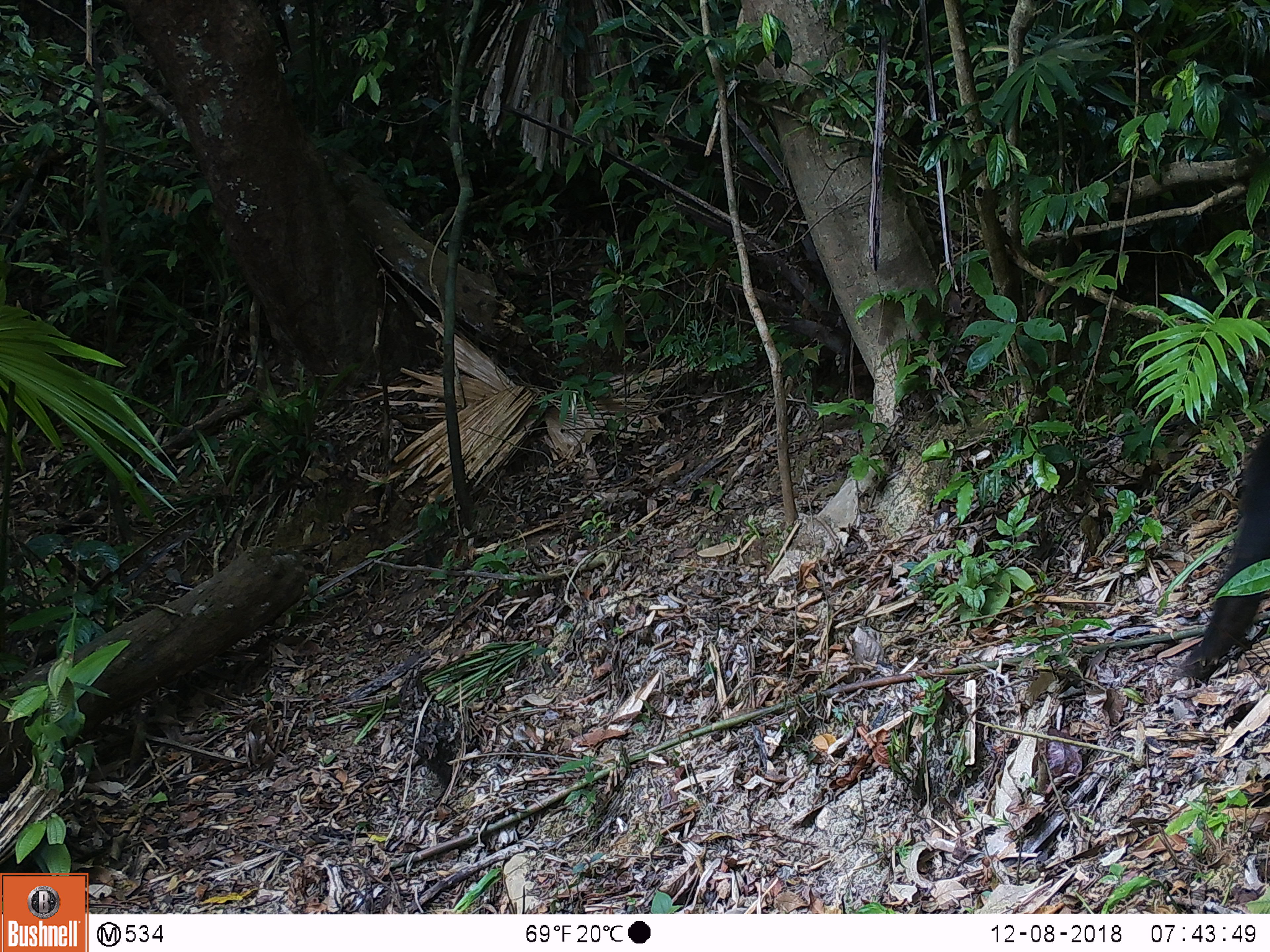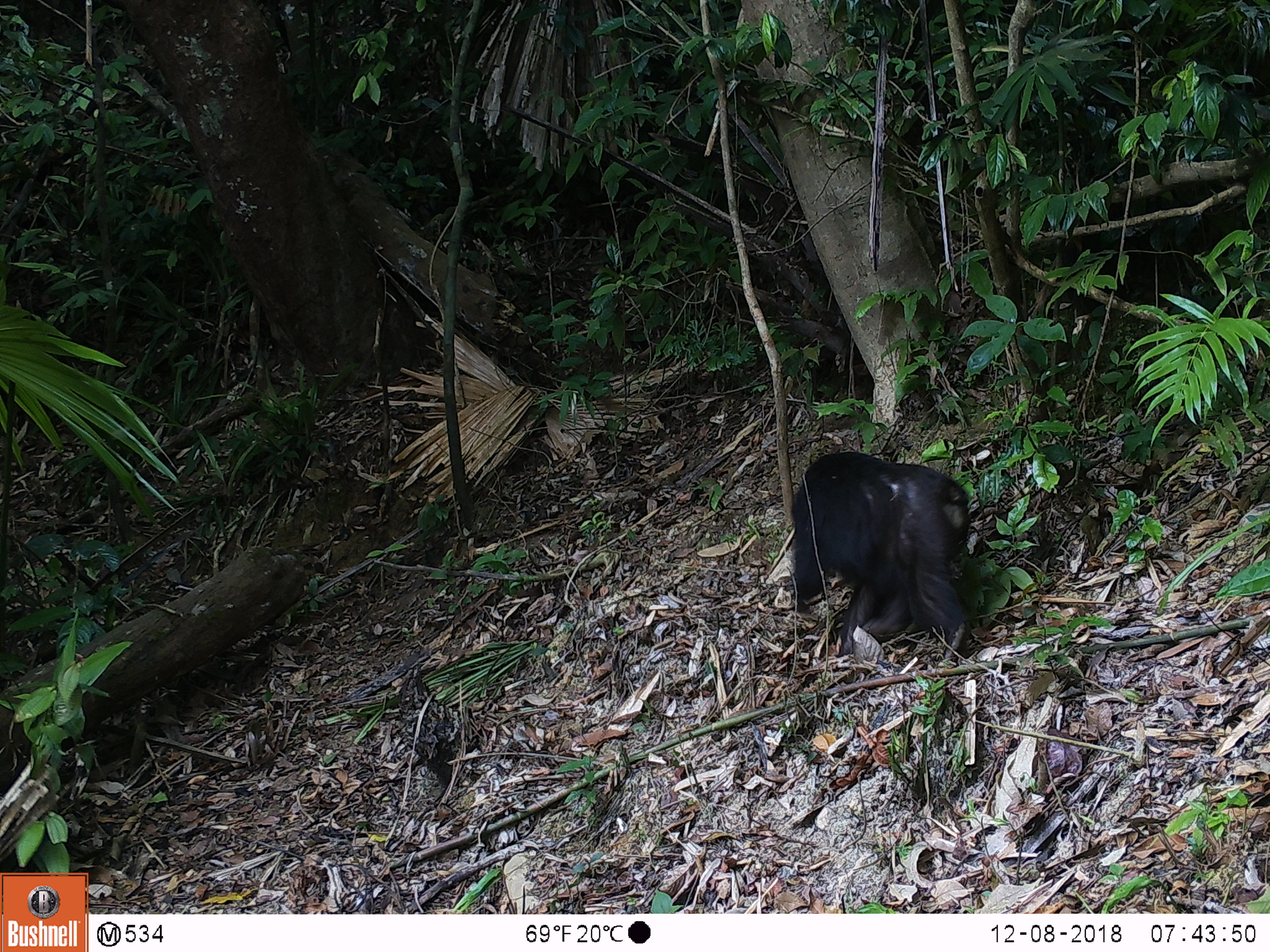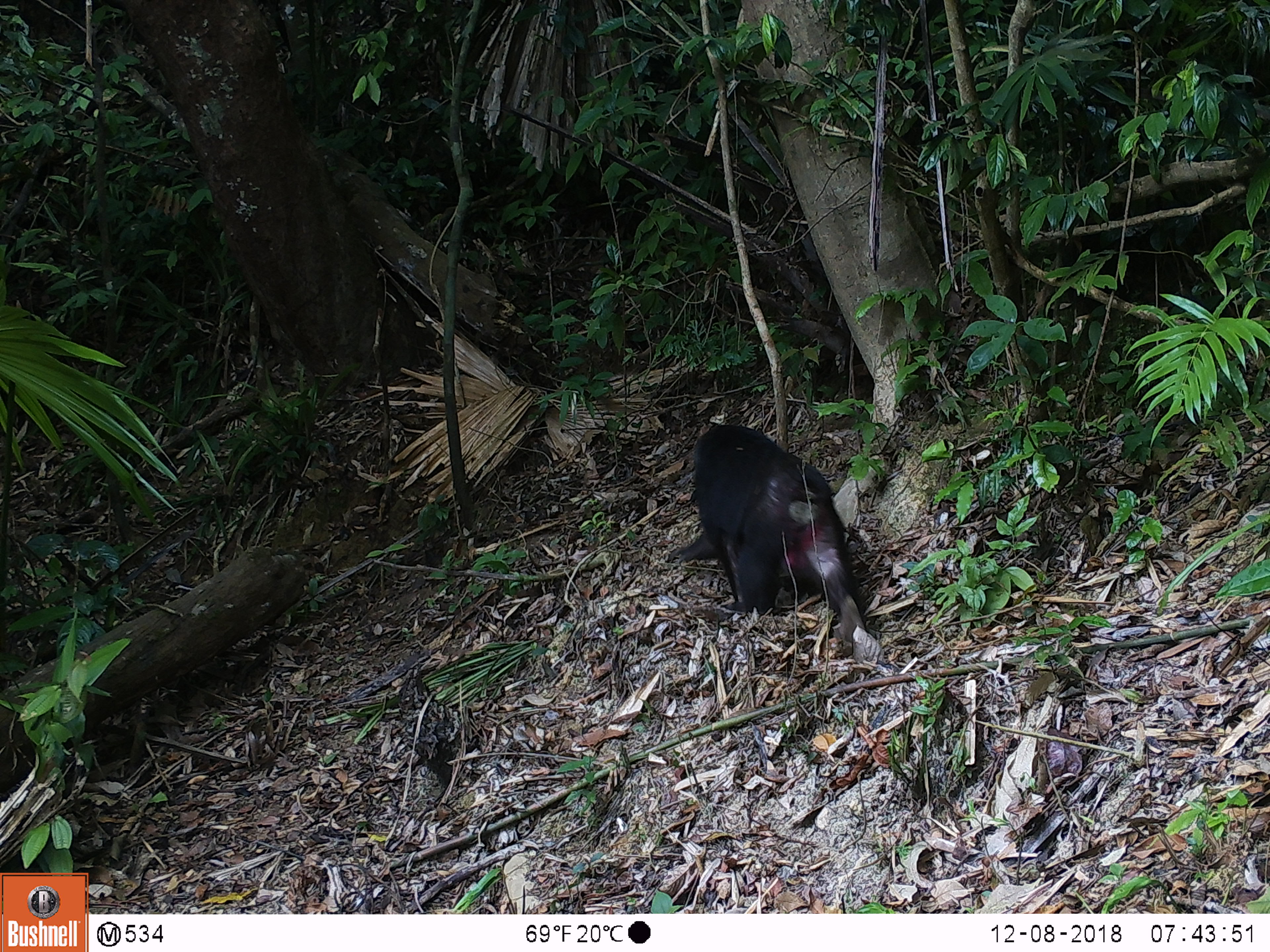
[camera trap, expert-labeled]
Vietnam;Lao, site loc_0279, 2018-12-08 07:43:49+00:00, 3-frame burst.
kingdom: Animalia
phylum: Chordata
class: Mammalia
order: Primates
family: Cercopithecidae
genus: Macaca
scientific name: Macaca arctoides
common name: stump-tailed macaque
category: stump tailed macaque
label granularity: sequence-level